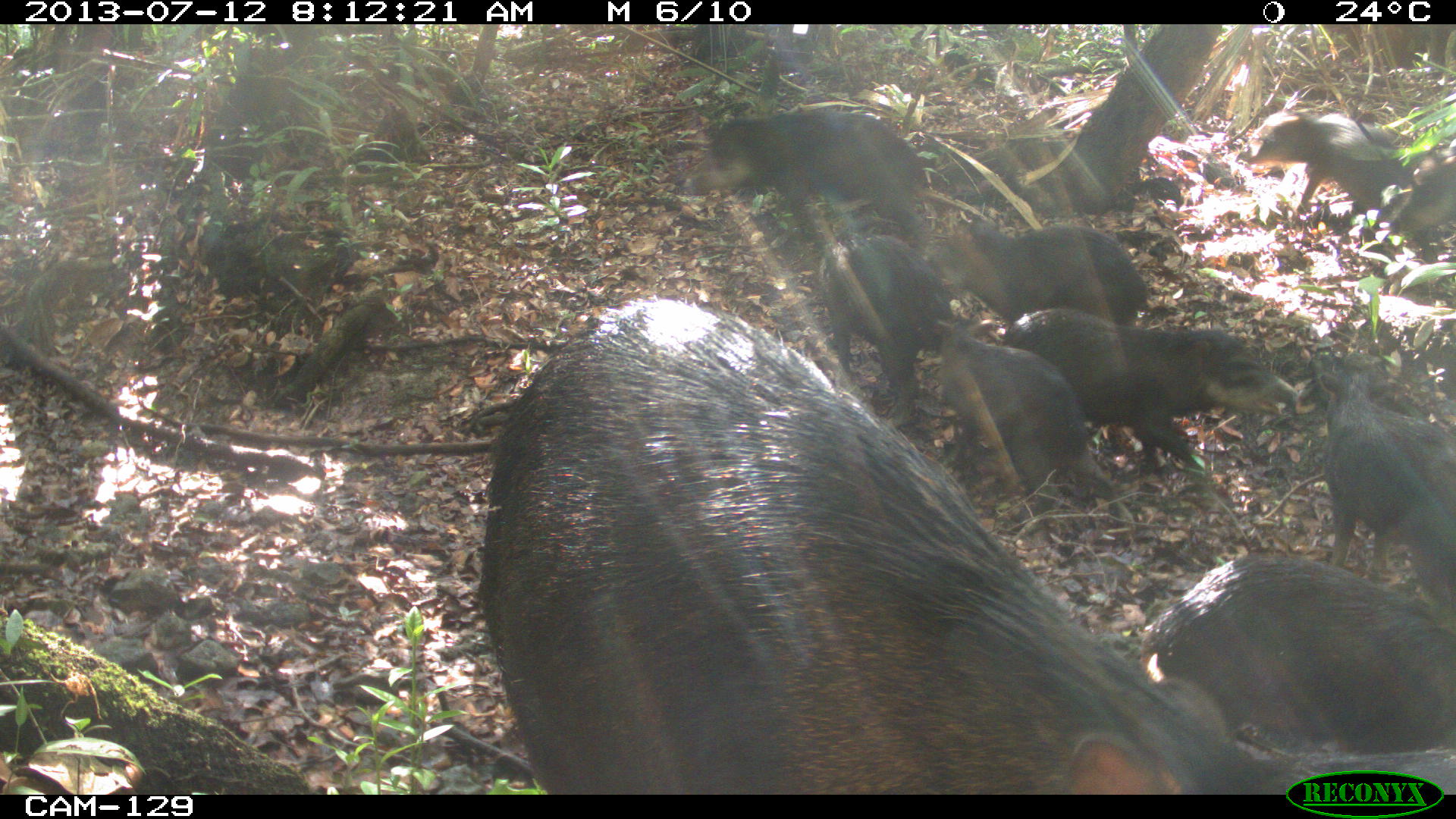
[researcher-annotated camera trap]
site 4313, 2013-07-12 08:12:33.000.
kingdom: Animalia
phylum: Chordata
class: Mammalia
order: Artiodactyla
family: Tayassuidae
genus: Tayassu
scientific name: Tayassu pecari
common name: white-lipped peccary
Tayassu pecari (white-lipped peccary), count 20.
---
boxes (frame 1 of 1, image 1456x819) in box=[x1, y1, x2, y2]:
tayassu pecari: box=[471, 290, 1288, 793]; box=[1138, 551, 1456, 751]; box=[1003, 305, 1300, 471]; box=[1245, 103, 1456, 263]; box=[686, 111, 931, 241]; box=[1317, 351, 1456, 579]; box=[925, 315, 1088, 485]; box=[942, 215, 1153, 328]; box=[818, 231, 951, 393]; box=[1289, 751, 1456, 793]